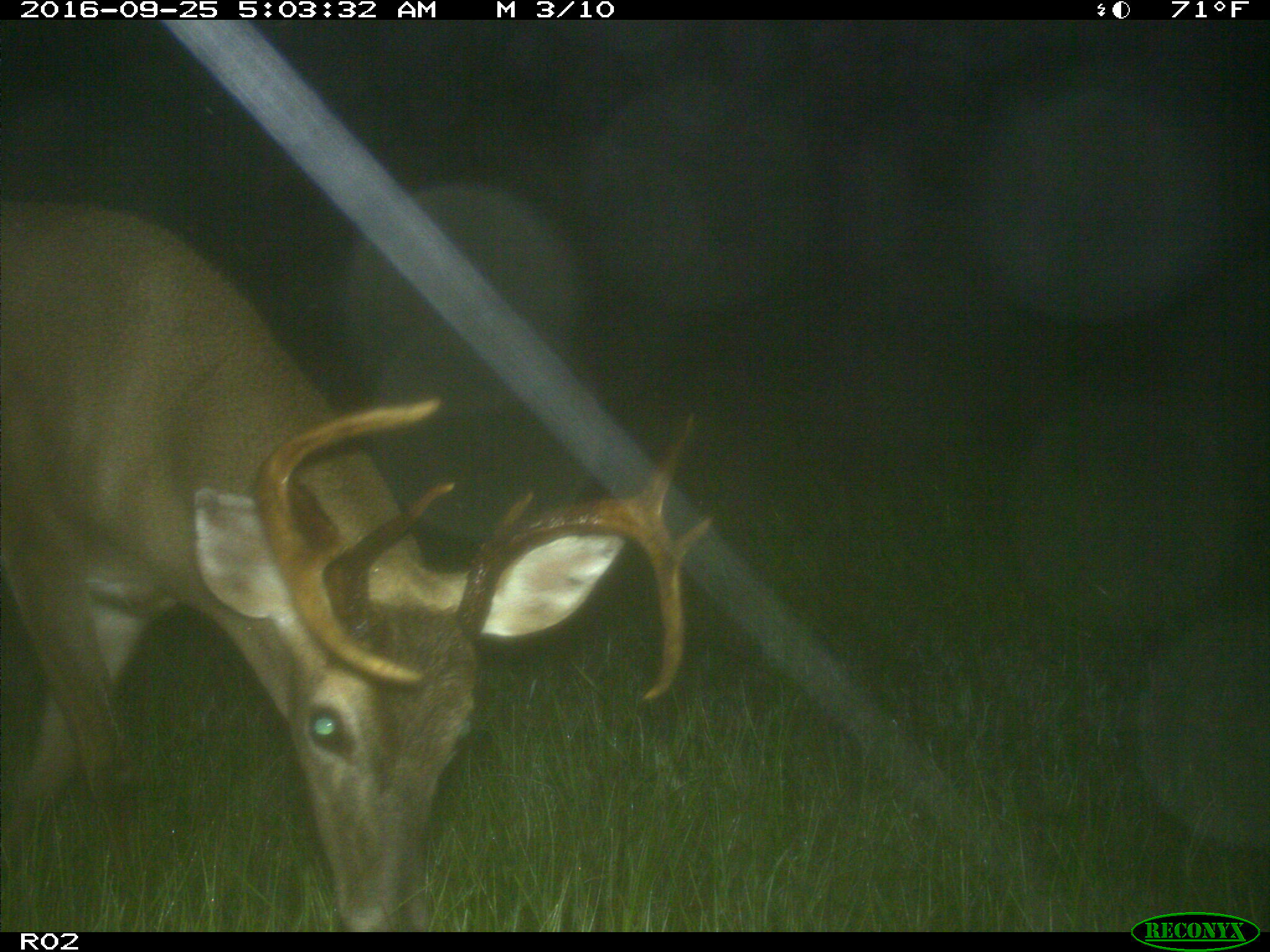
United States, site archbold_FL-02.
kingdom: Animalia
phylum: Chordata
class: Mammalia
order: Artiodactyla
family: Cervidae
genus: Odocoileus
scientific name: Odocoileus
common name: deer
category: unidentified deer